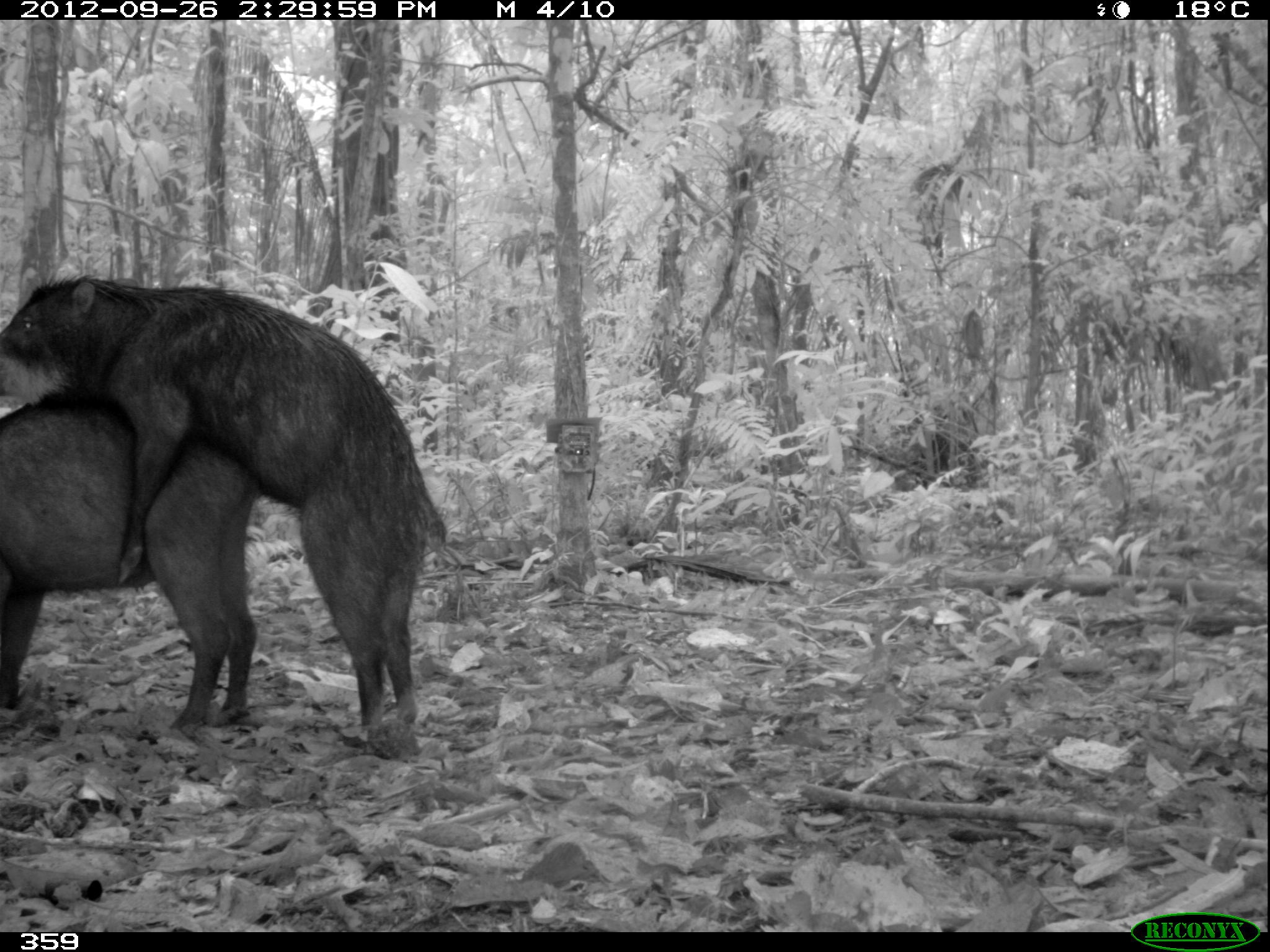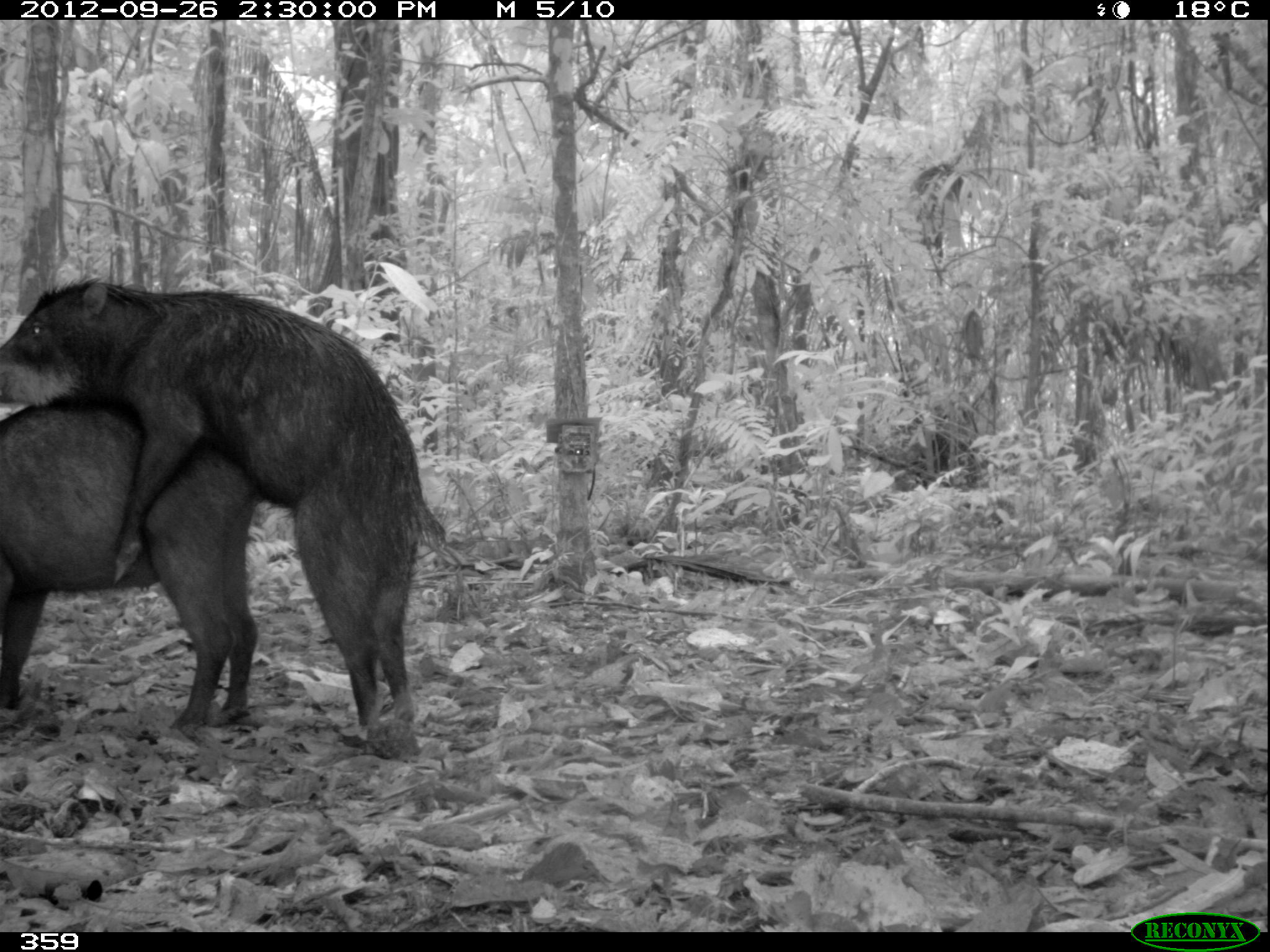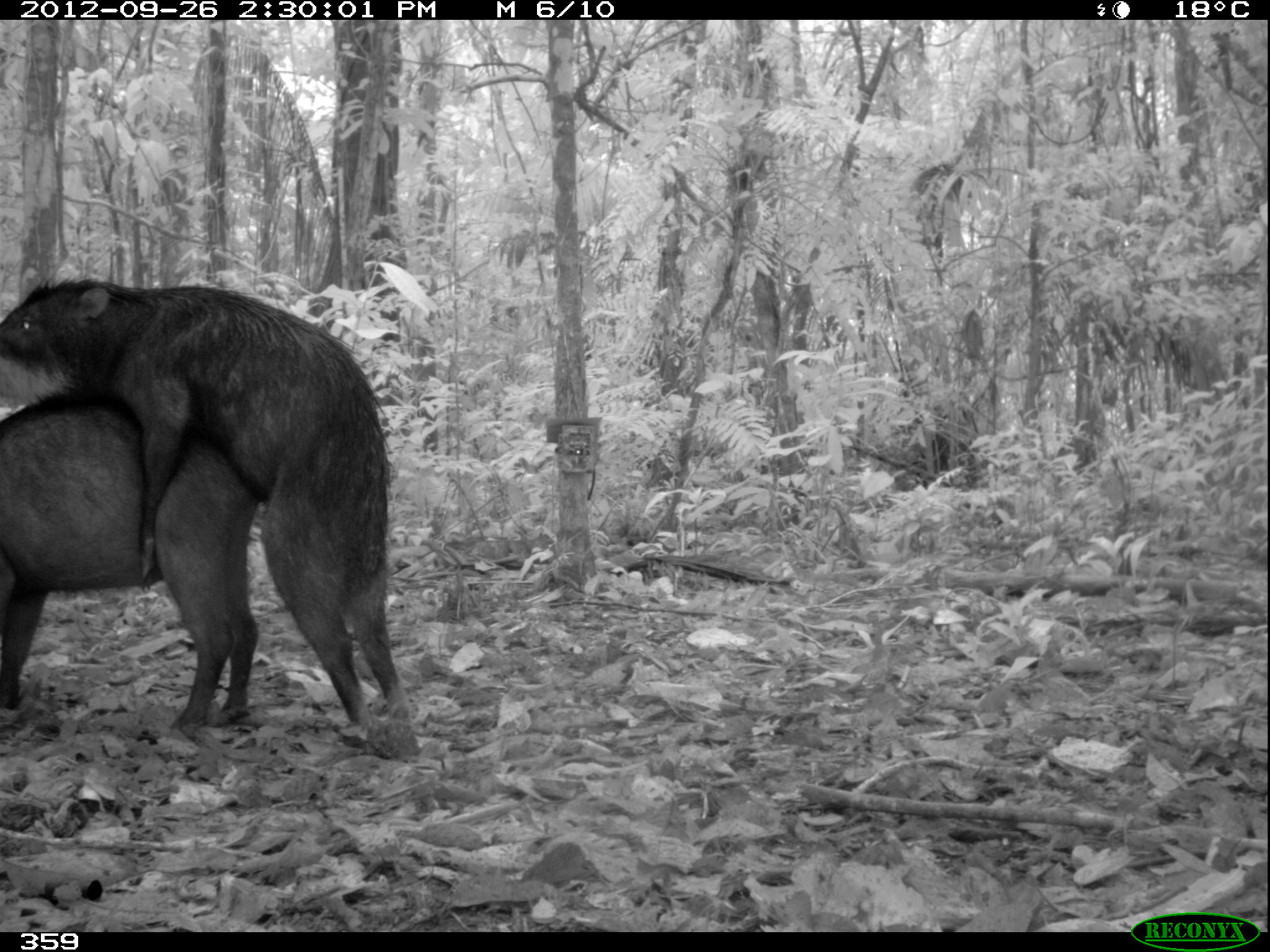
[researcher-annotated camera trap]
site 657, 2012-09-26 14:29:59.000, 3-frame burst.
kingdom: Animalia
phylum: Chordata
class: Mammalia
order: Artiodactyla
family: Tayassuidae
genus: Tayassu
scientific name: Tayassu pecari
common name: white-lipped peccary